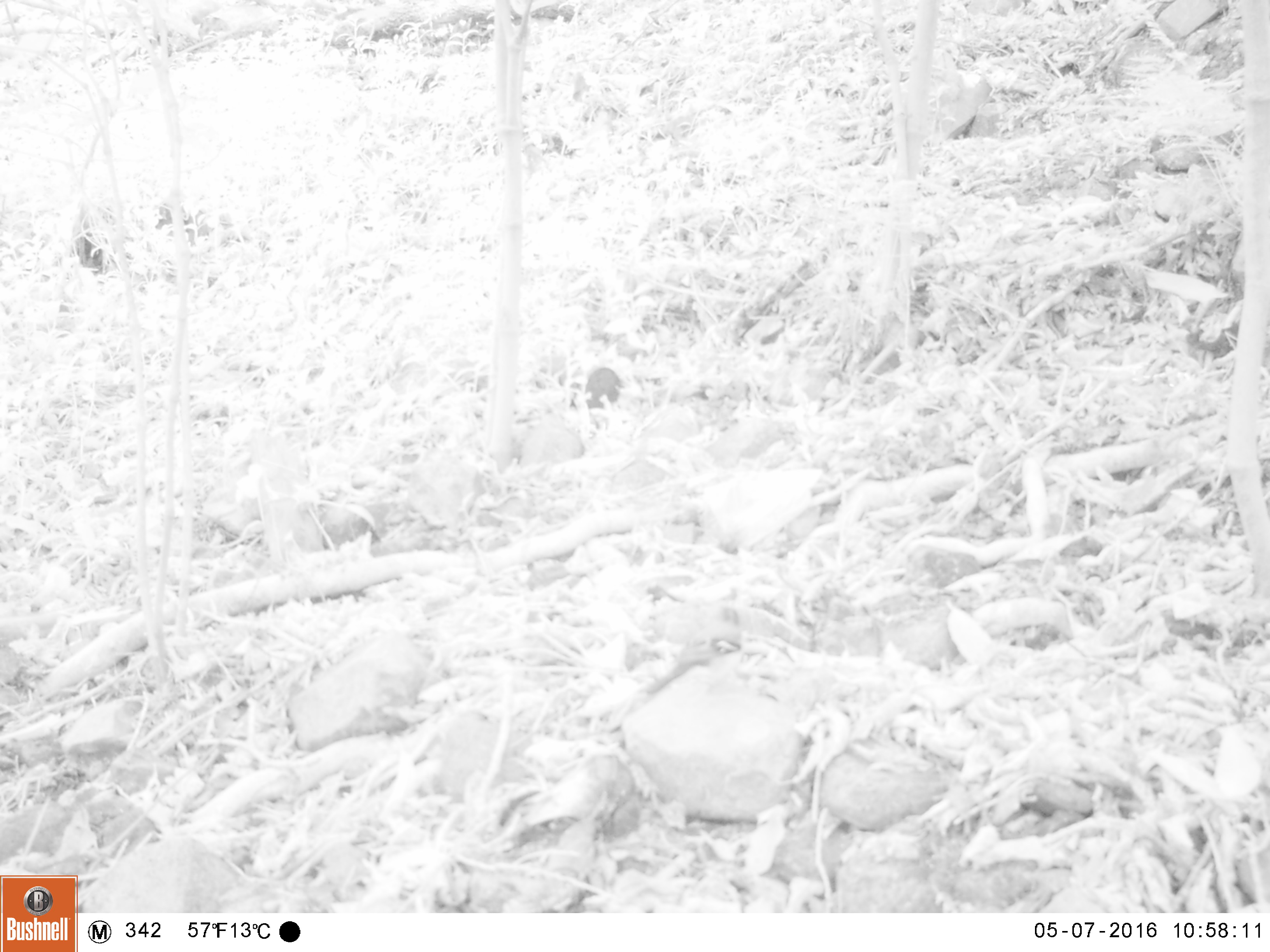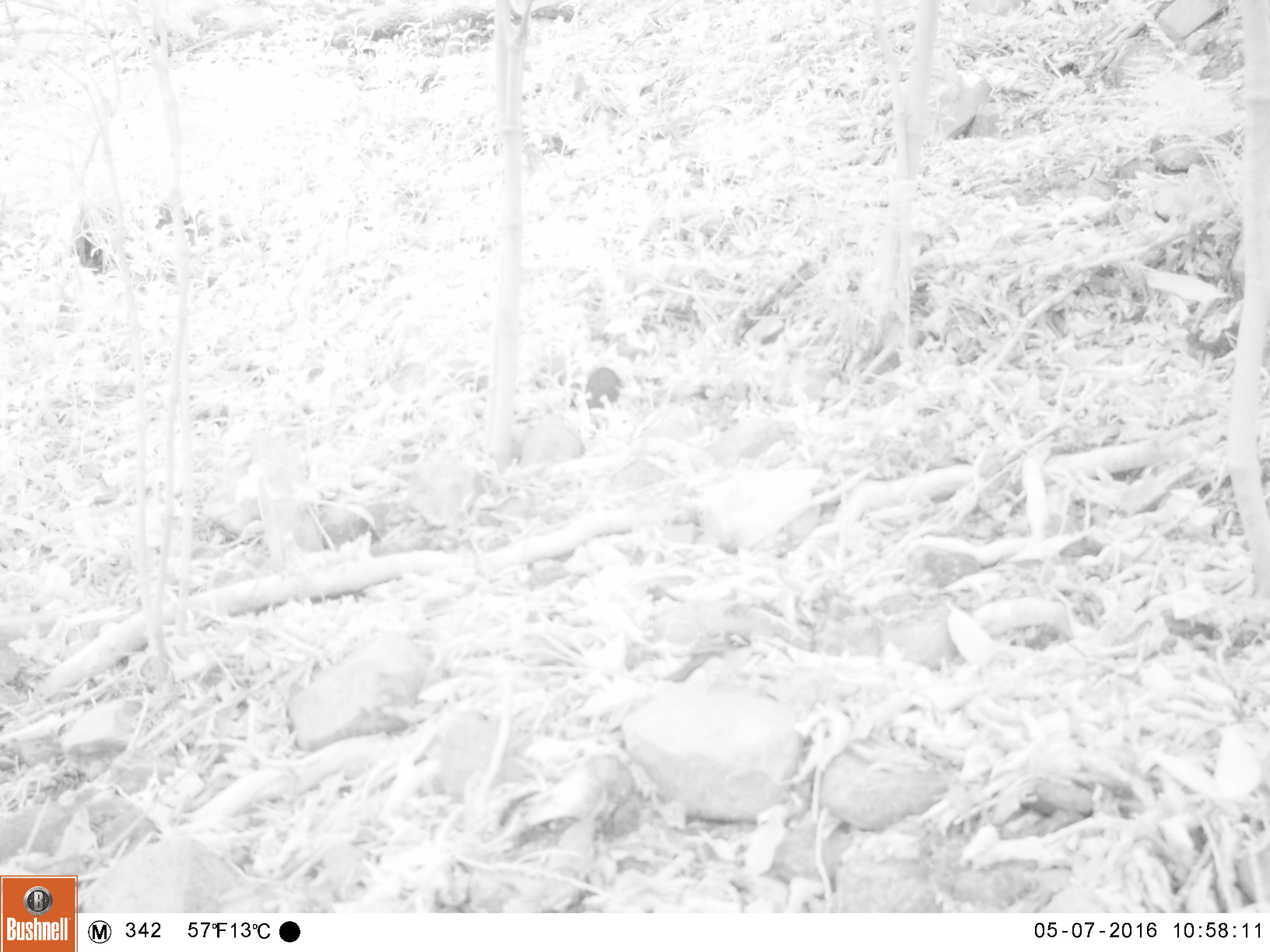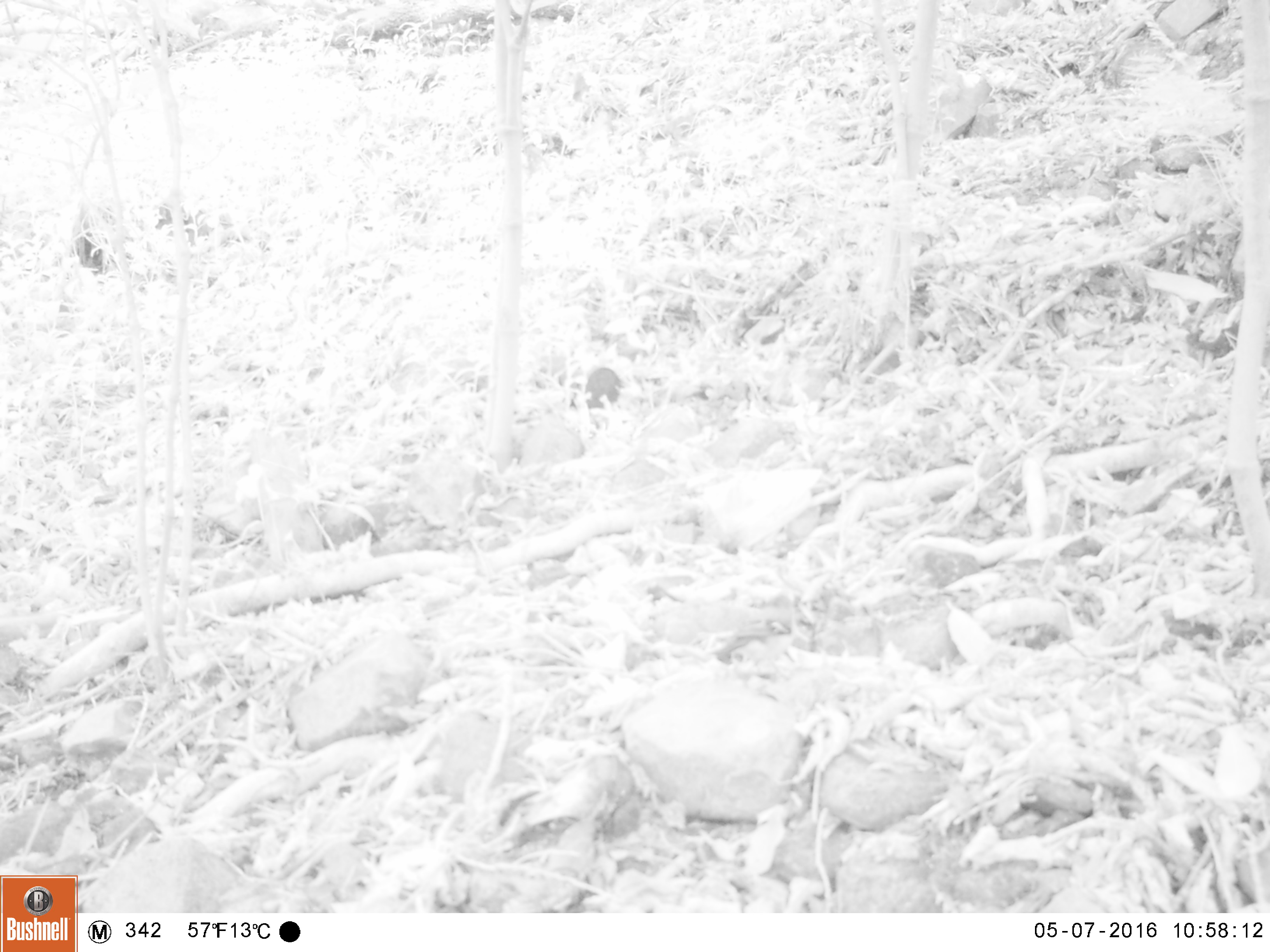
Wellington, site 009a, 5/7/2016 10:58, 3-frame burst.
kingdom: Animalia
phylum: Chordata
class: Aves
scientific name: Aves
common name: bird